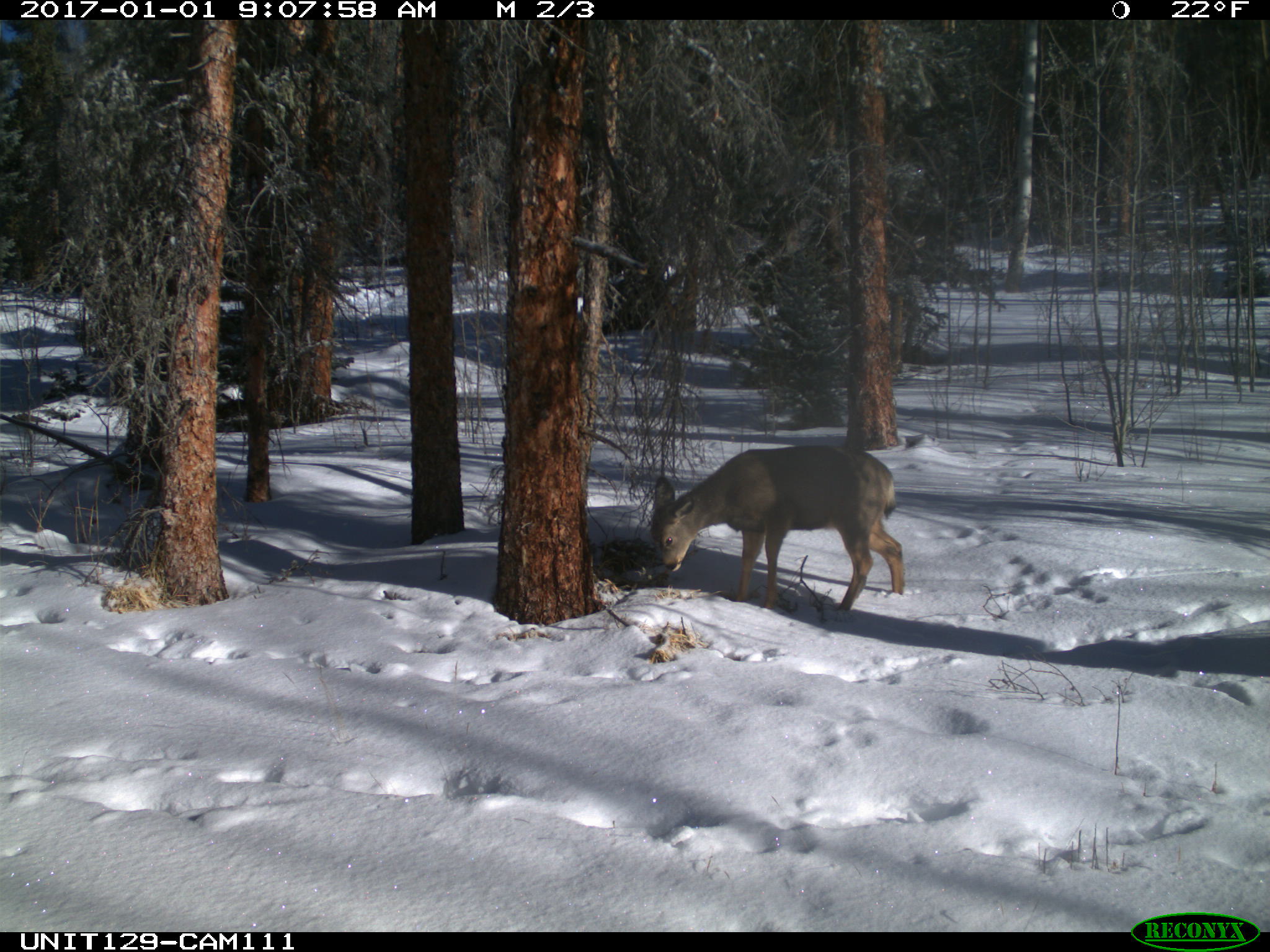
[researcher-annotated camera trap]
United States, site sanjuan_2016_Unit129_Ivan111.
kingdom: Animalia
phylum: Chordata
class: Mammalia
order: Artiodactyla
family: Cervidae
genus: Odocoileus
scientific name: Odocoileus hemionus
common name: mule deer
Odocoileus hemionus (mule deer).